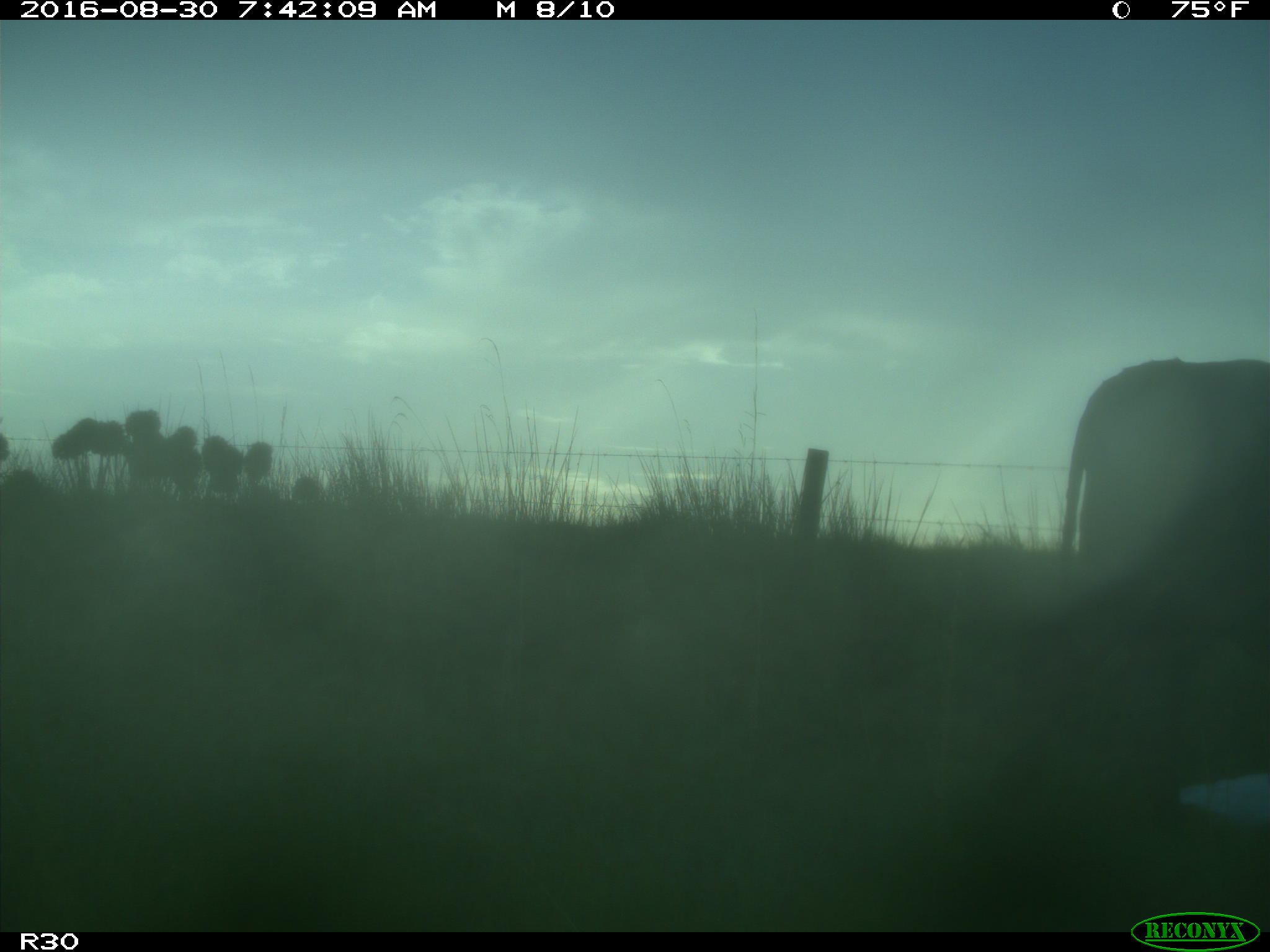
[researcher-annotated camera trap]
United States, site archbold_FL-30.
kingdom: Animalia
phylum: Chordata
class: Mammalia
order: Artiodactyla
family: Bovidae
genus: Bos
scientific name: Bos taurus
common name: domestic cow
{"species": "Bos taurus (domestic cow)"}